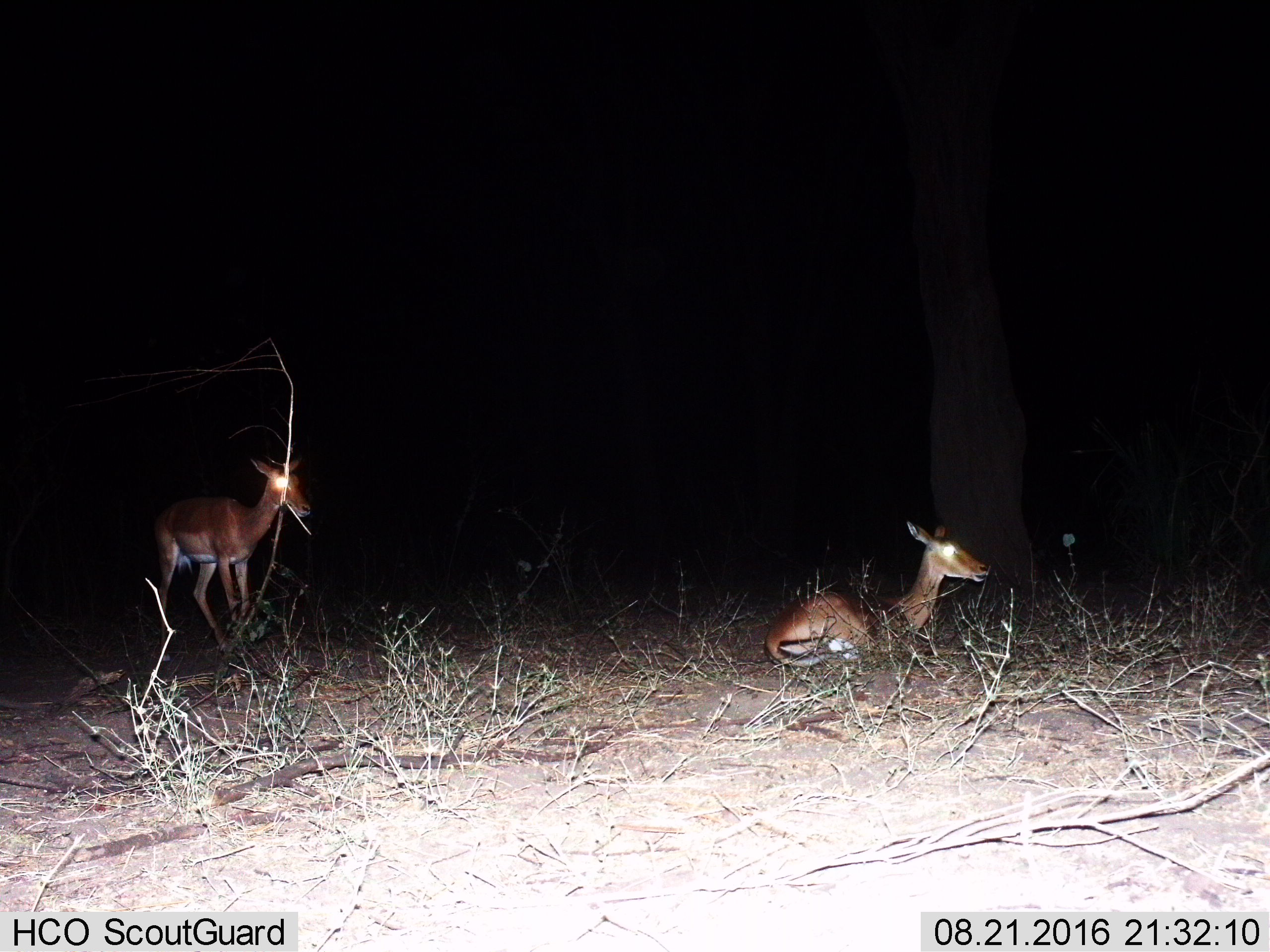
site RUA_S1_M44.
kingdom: Animalia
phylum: Chordata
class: Mammalia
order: Artiodactyla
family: Bovidae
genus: Aepyceros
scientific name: Aepyceros melampus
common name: impala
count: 2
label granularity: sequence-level